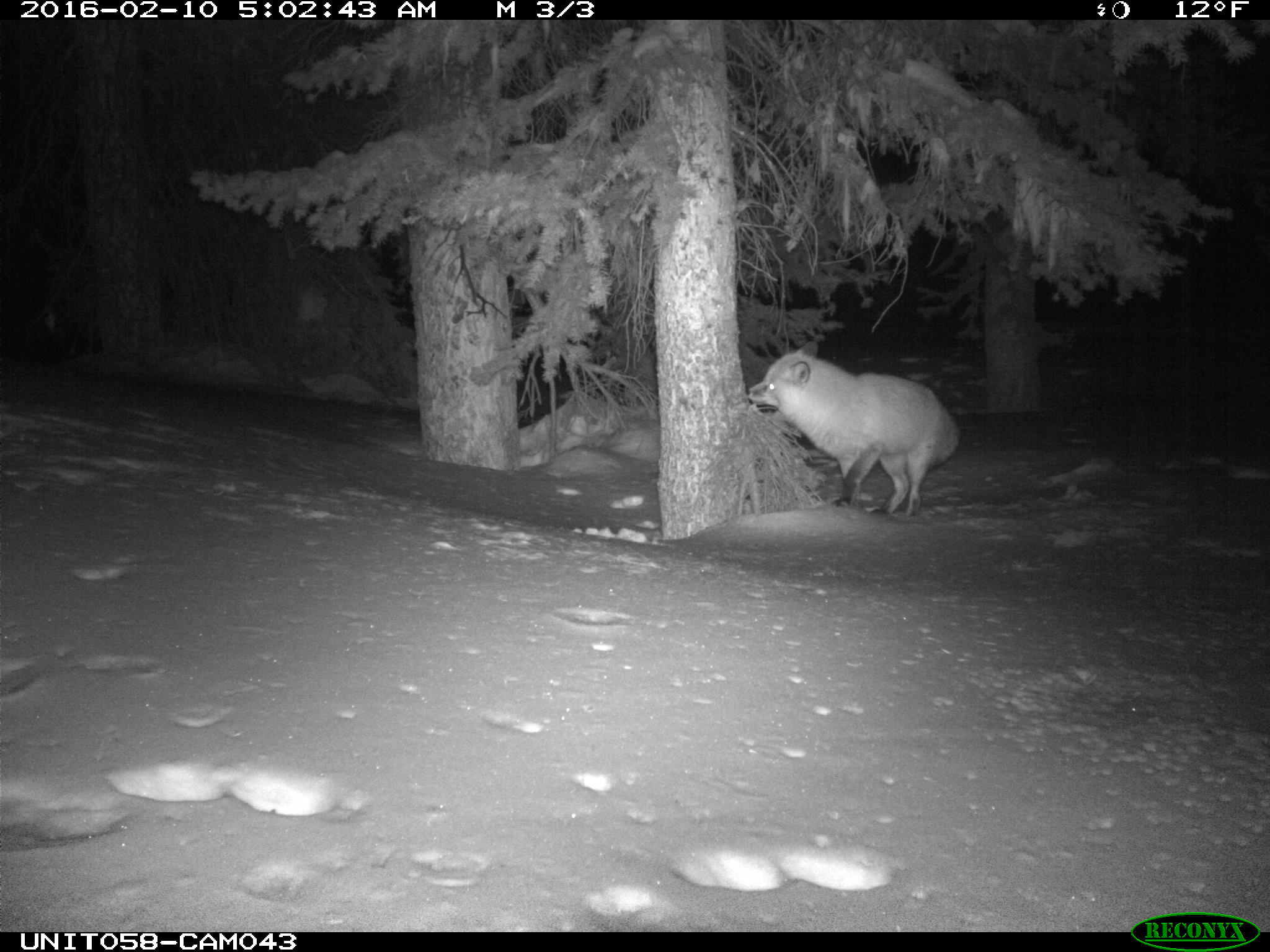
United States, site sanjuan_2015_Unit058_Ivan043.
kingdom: Animalia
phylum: Chordata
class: Mammalia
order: Carnivora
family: Canidae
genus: Vulpes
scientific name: Vulpes vulpes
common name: red fox